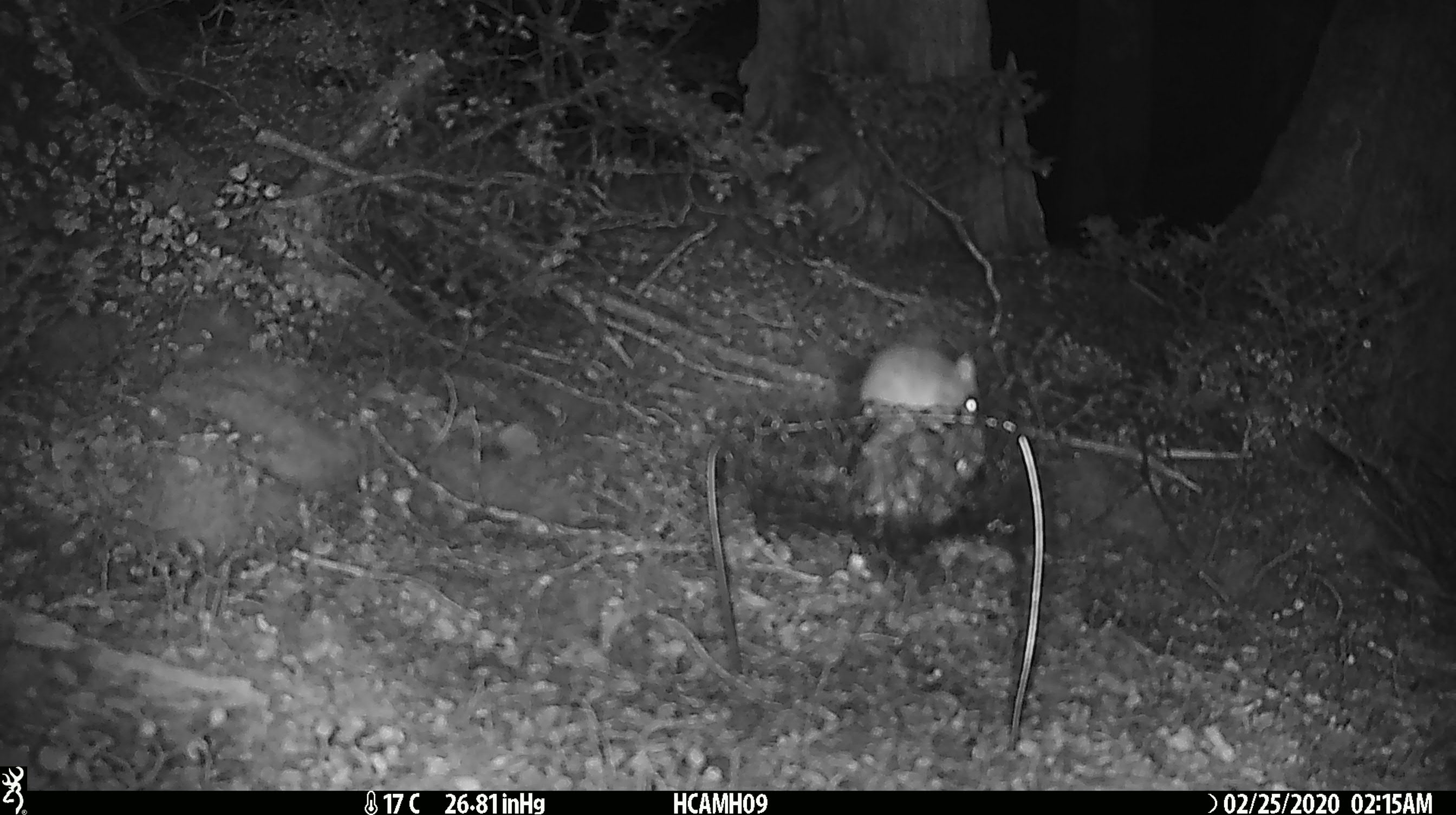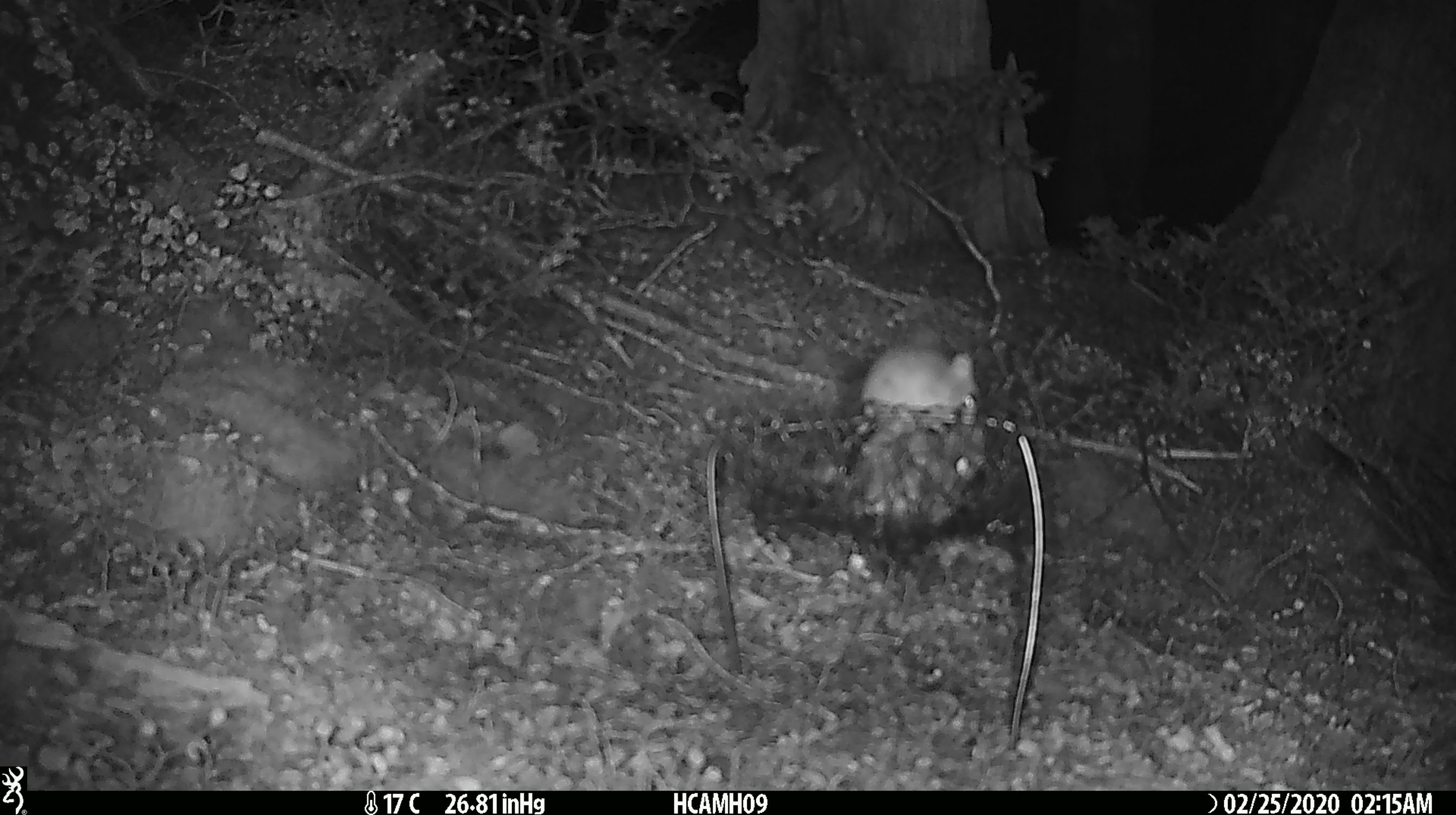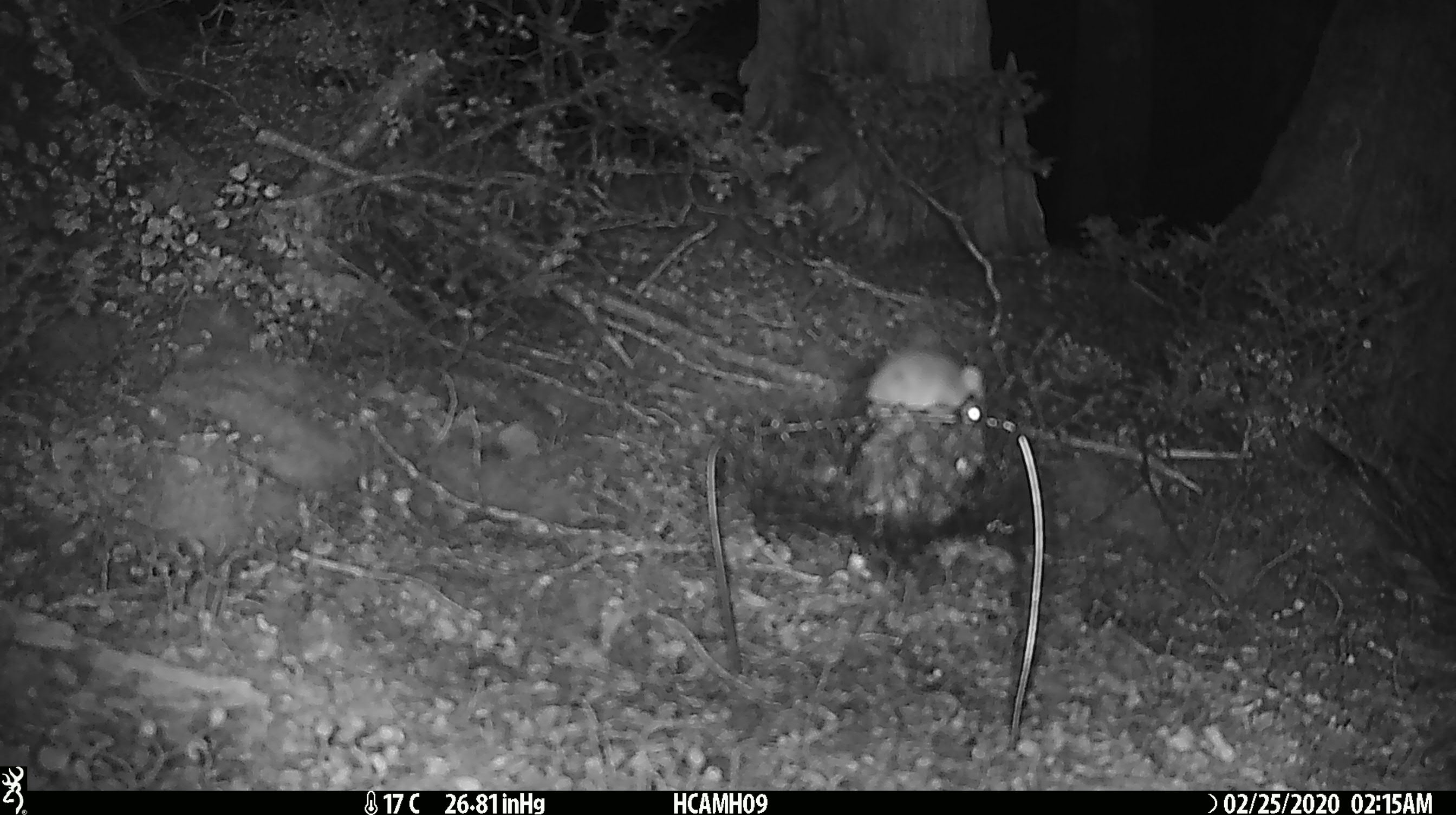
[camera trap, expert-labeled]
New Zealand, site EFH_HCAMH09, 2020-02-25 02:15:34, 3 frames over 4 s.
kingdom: Animalia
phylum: Chordata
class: Mammalia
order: Rodentia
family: Muridae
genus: Mus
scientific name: Mus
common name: mouse